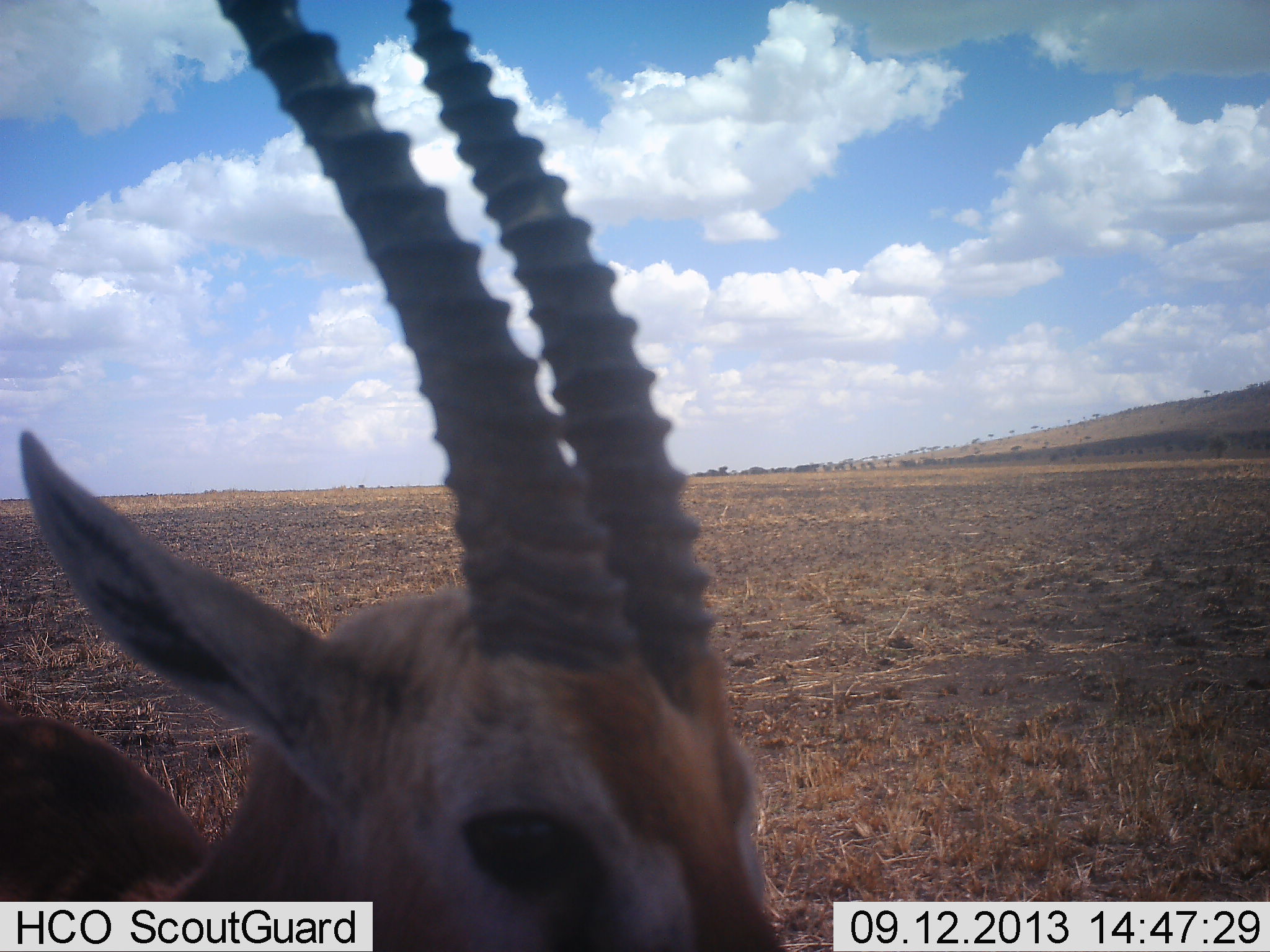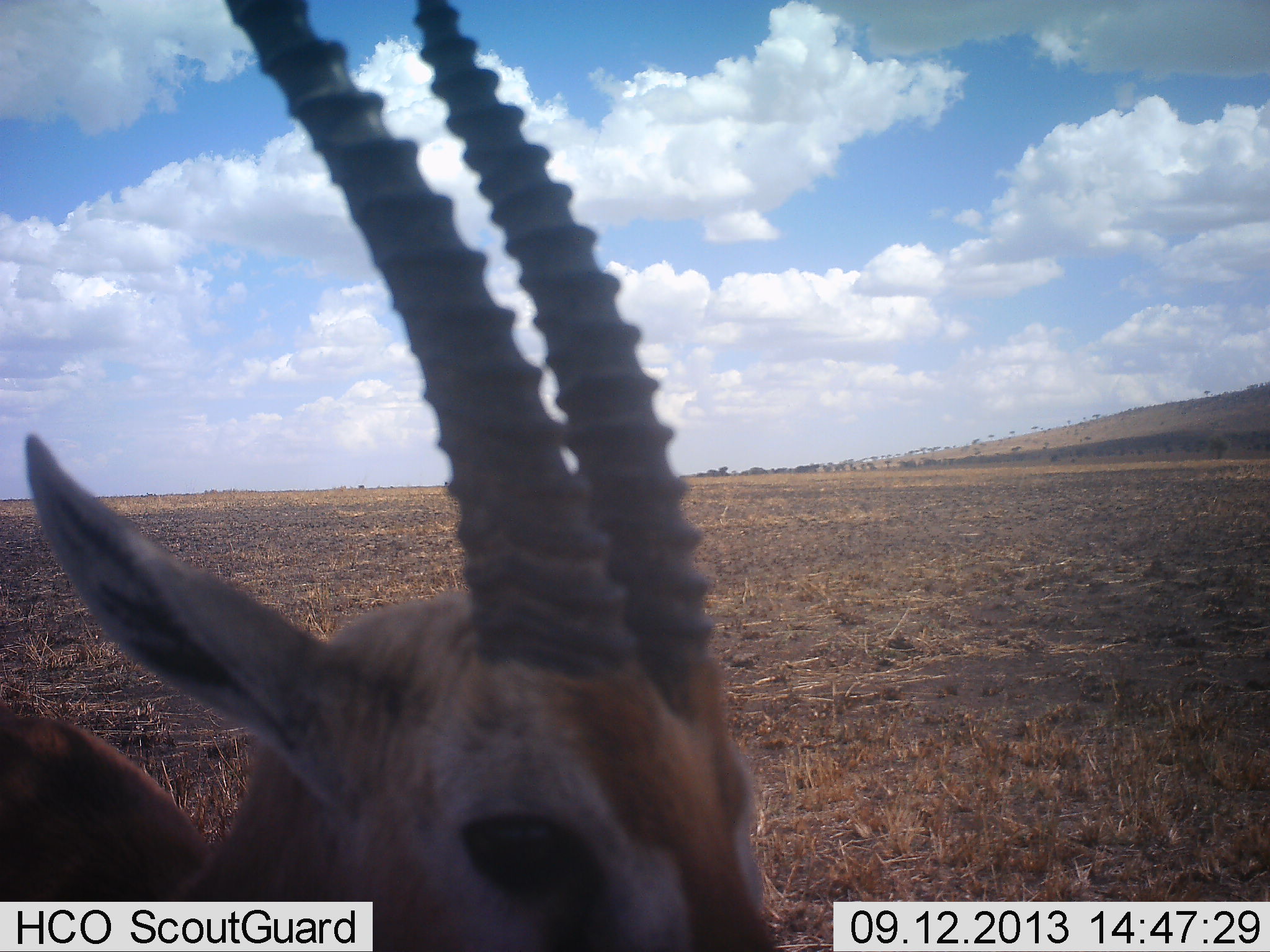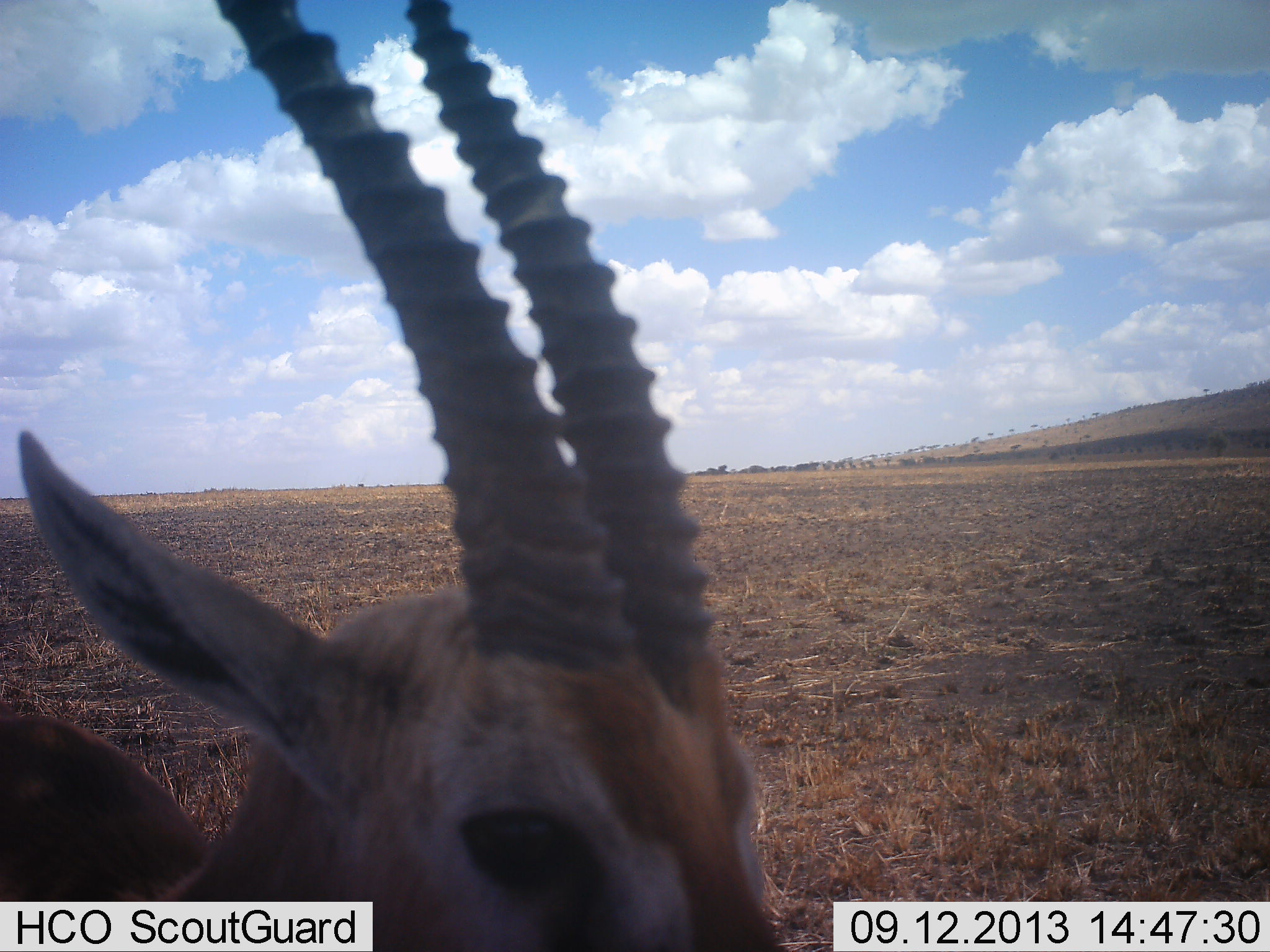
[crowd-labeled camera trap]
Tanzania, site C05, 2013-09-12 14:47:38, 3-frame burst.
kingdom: Animalia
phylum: Chordata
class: Mammalia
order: Artiodactyla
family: Bovidae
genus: Eudorcas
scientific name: Eudorcas thomsonii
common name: thomson's gazelle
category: gazellethomsons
Gazellethomsons (thomson's gazelle) (Eudorcas thomsonii), count 1. Behavior (volunteer vote fractions): standing 100%, resting 0%, moving 0%, interacting 0%. Young present (vote fraction): 0%. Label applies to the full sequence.